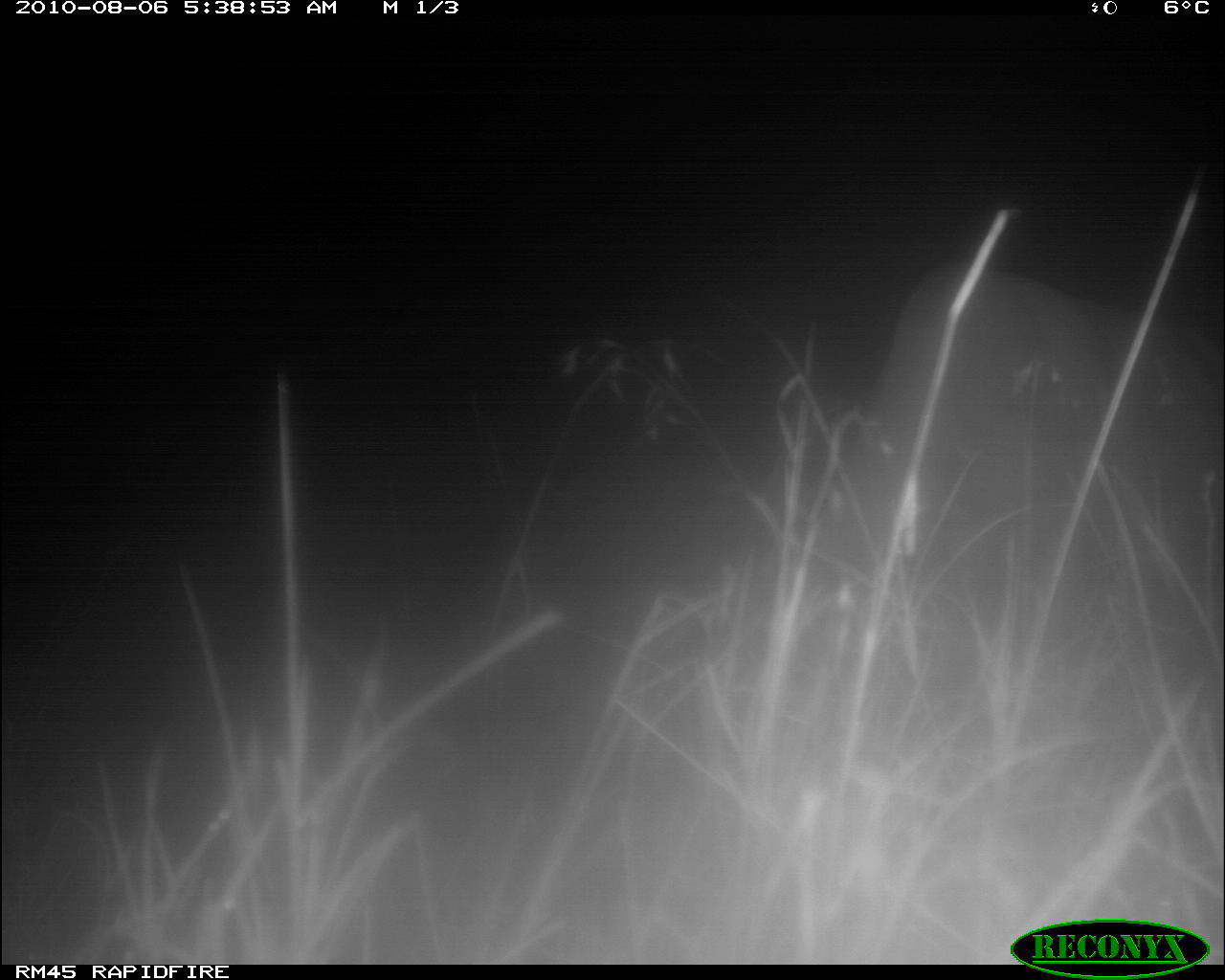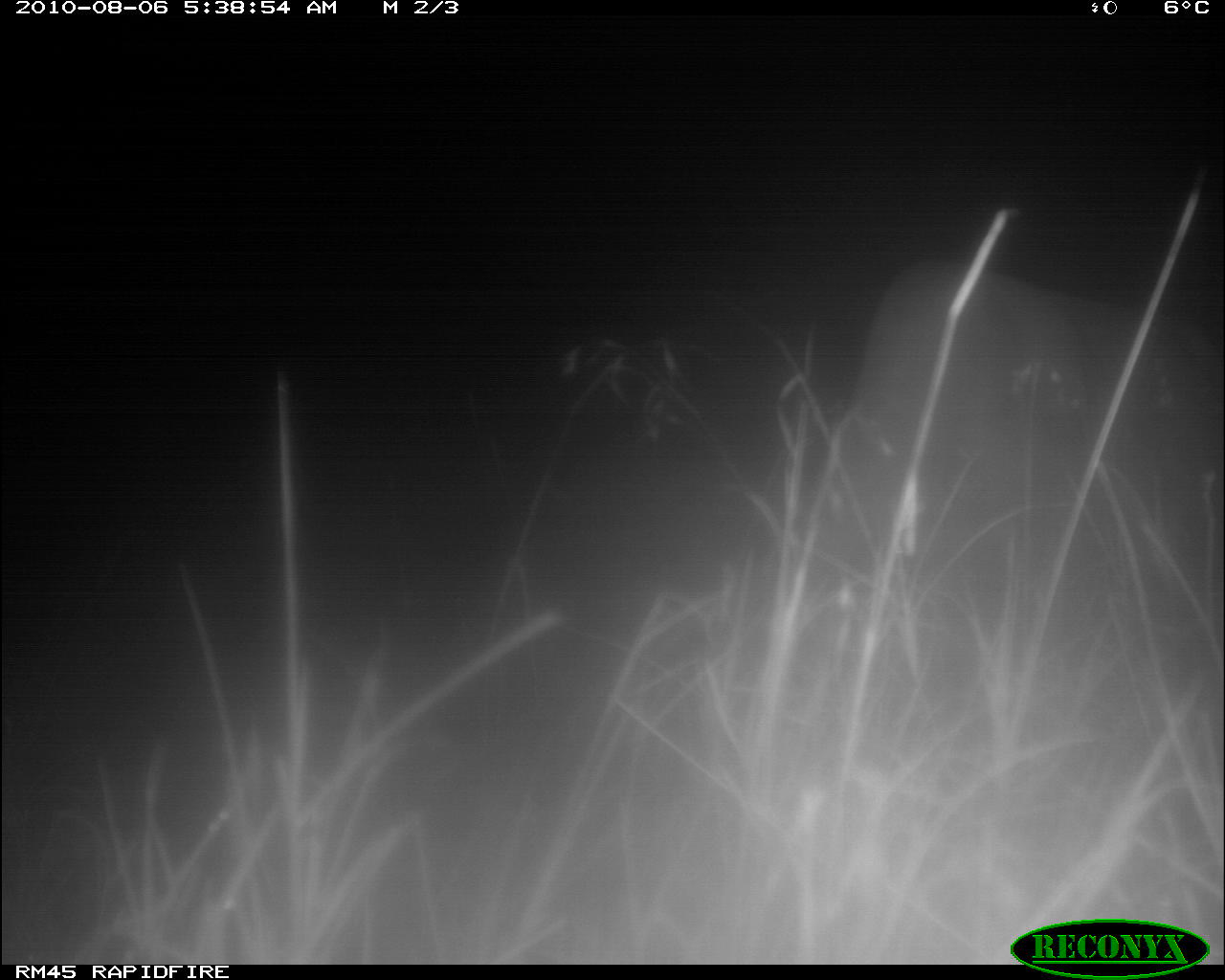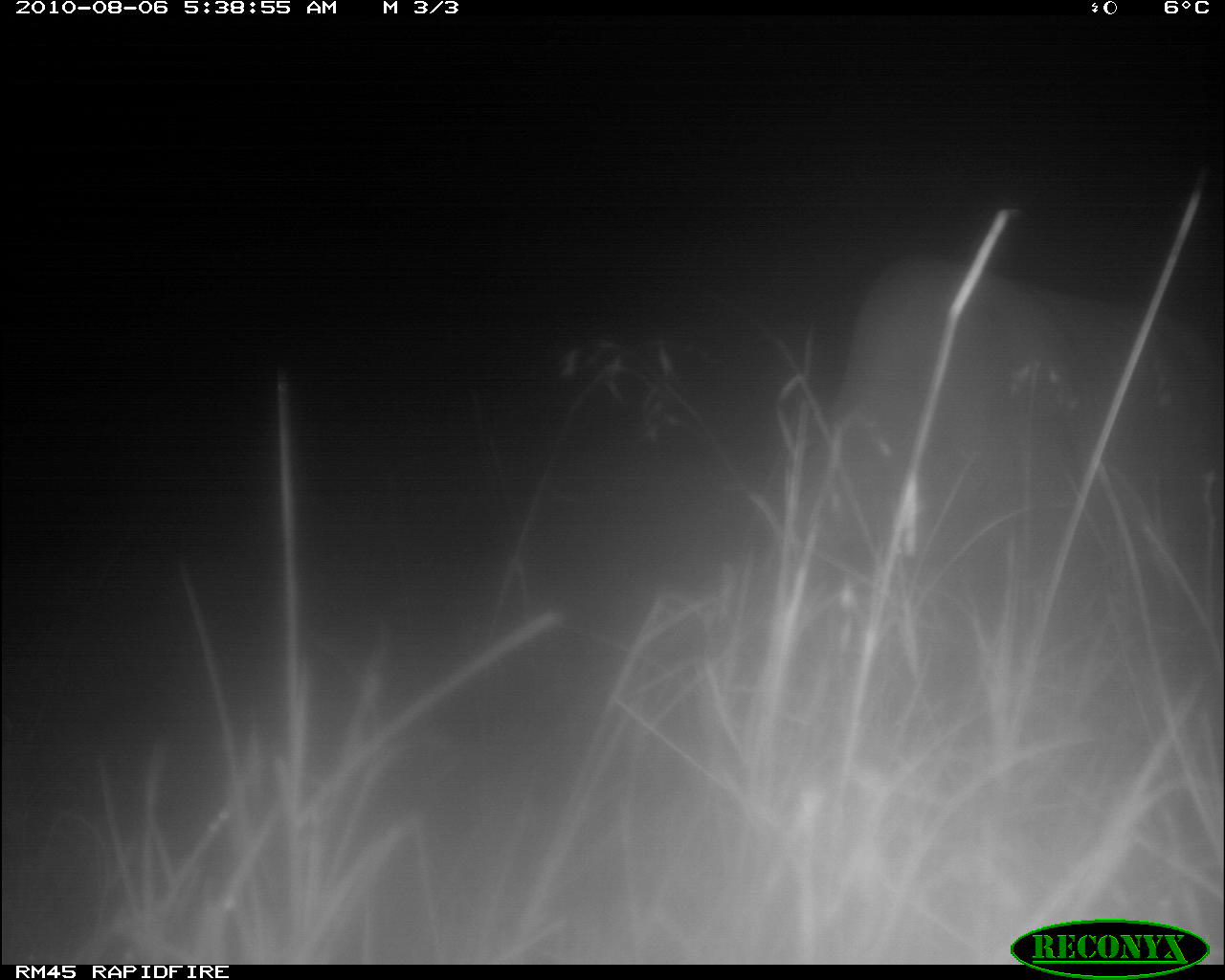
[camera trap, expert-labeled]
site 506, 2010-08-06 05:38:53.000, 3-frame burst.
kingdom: Animalia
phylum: Chordata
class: Mammalia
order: Artiodactyla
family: Bovidae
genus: Bos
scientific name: Bos taurus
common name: domestic cattle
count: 1